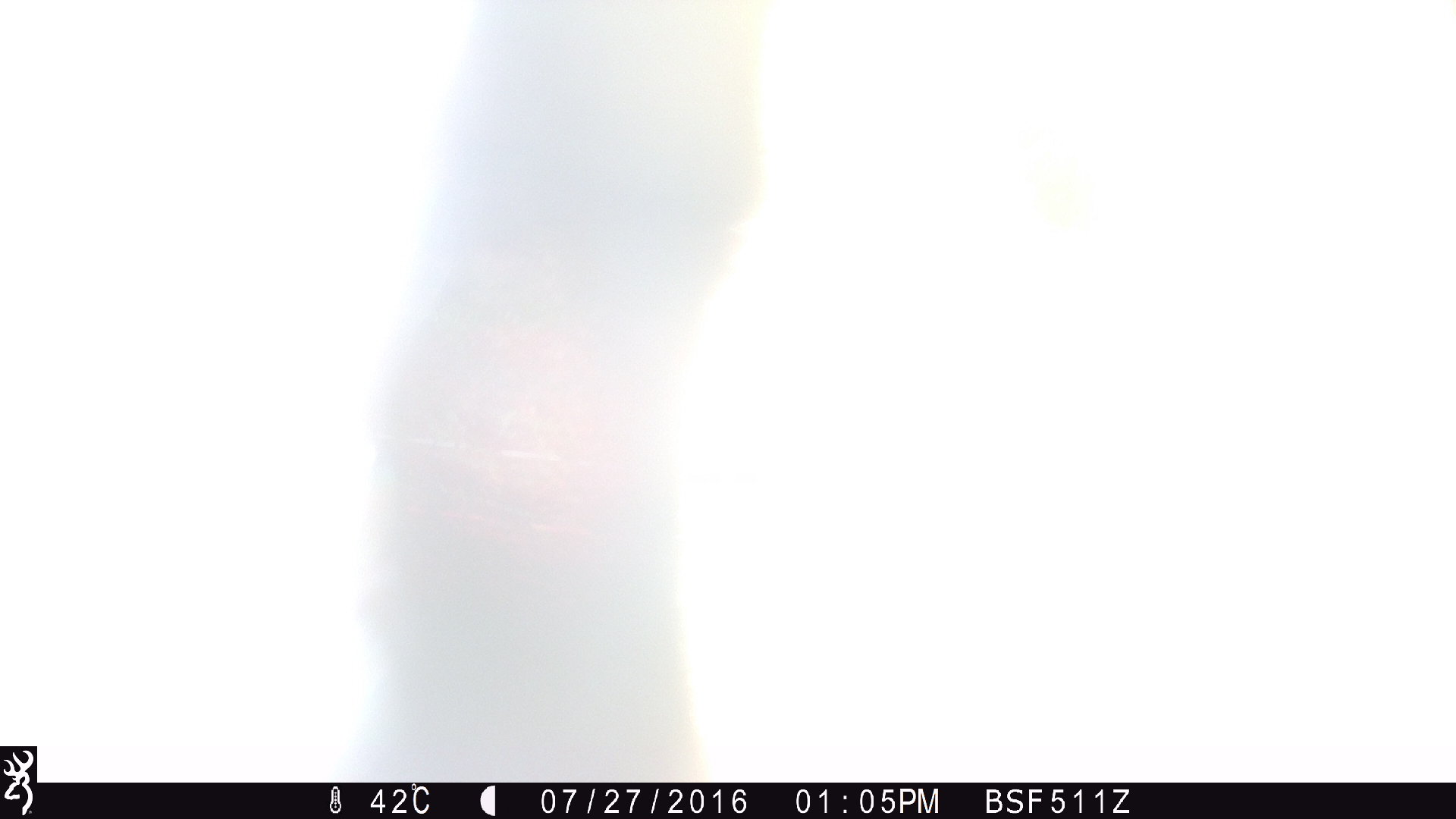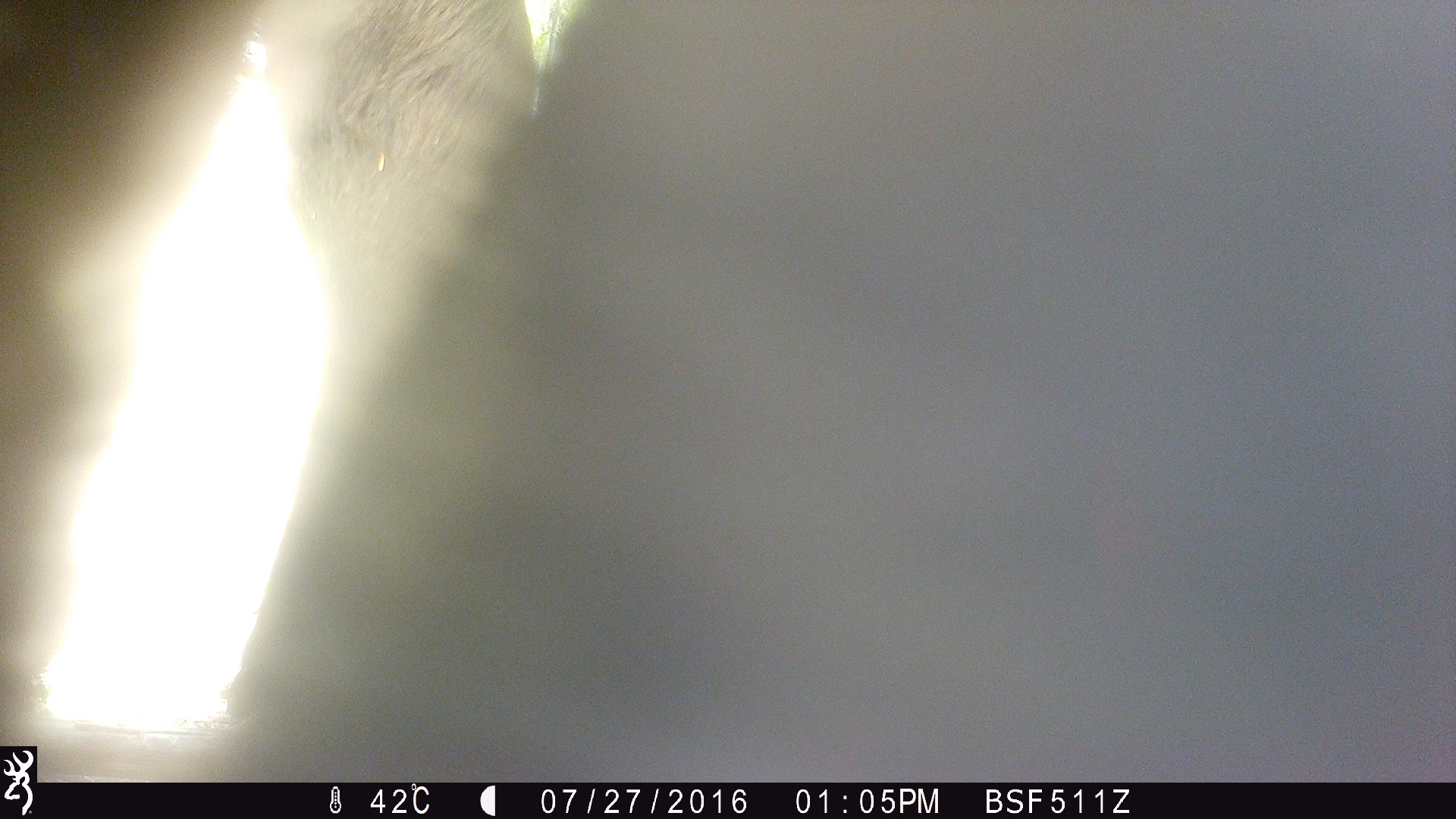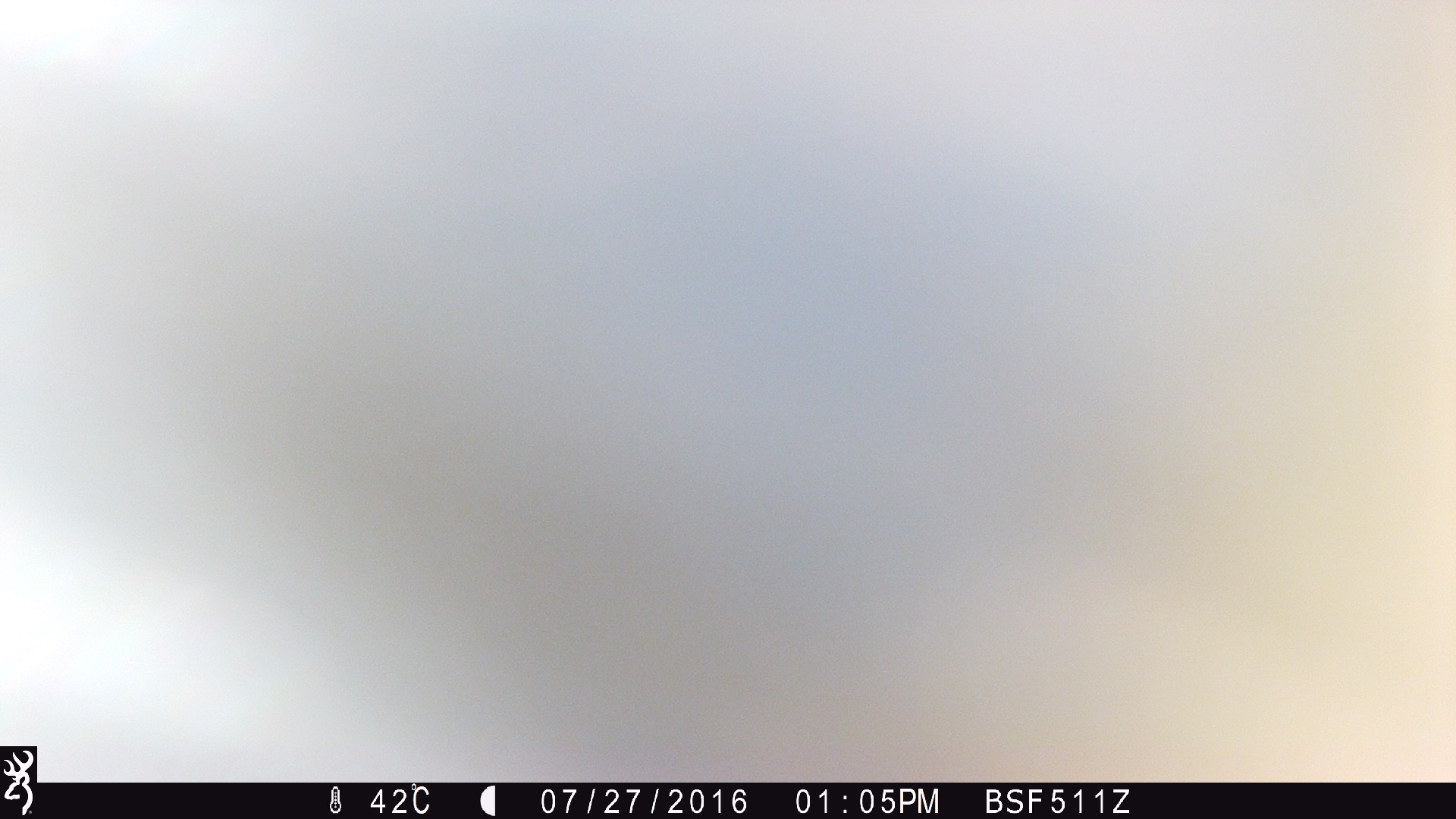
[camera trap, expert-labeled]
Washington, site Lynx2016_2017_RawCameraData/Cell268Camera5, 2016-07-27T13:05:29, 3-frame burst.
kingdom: Animalia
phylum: Chordata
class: Mammalia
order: Artiodactyla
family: Bovidae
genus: Bos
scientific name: Bos taurus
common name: domestic cattle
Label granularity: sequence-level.